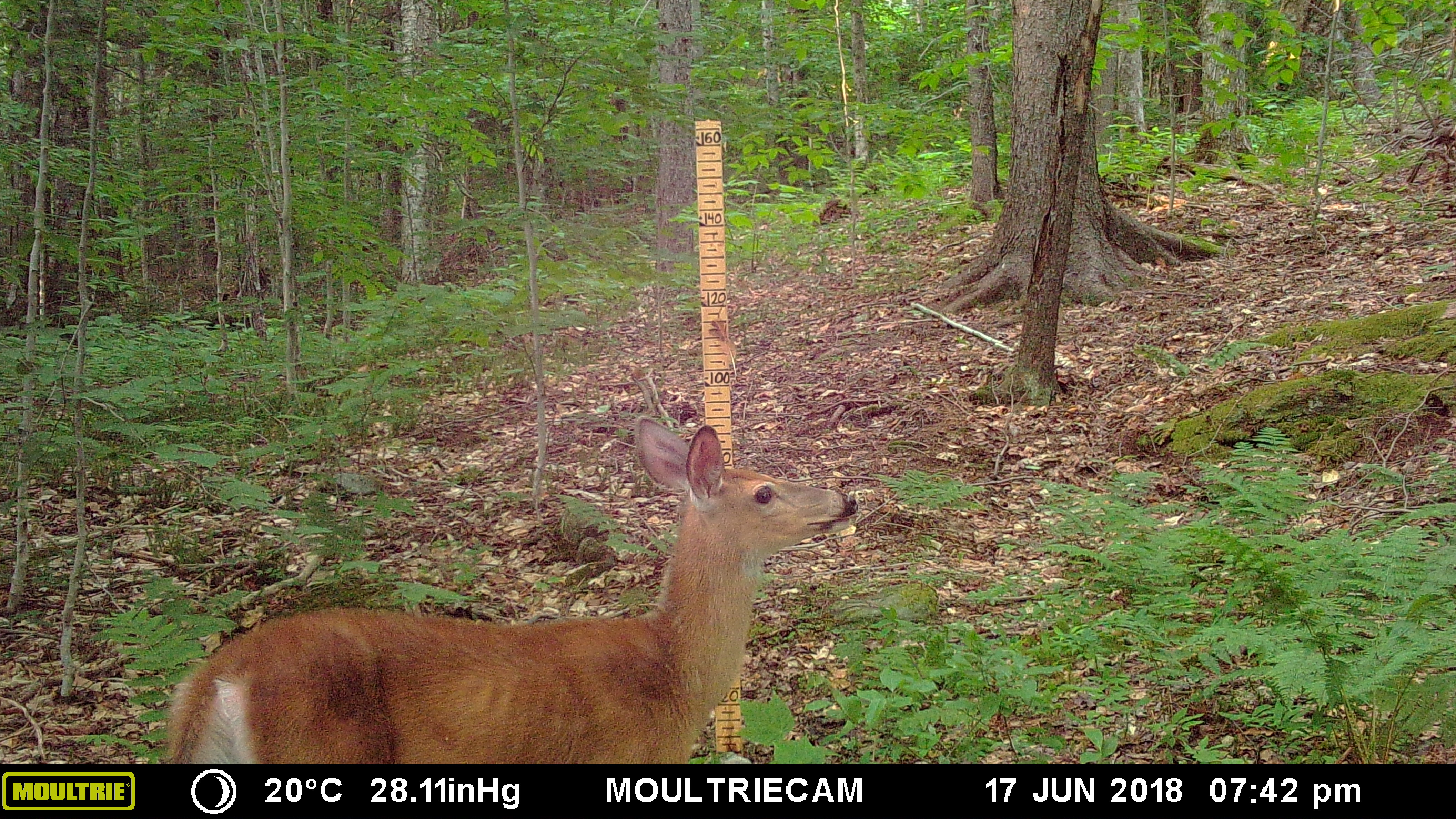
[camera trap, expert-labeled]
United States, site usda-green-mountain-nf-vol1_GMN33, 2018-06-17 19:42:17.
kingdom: Animalia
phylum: Chordata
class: Mammalia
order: Artiodactyla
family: Cervidae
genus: Odocoileus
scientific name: Odocoileus virginianus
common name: white-tailed deer